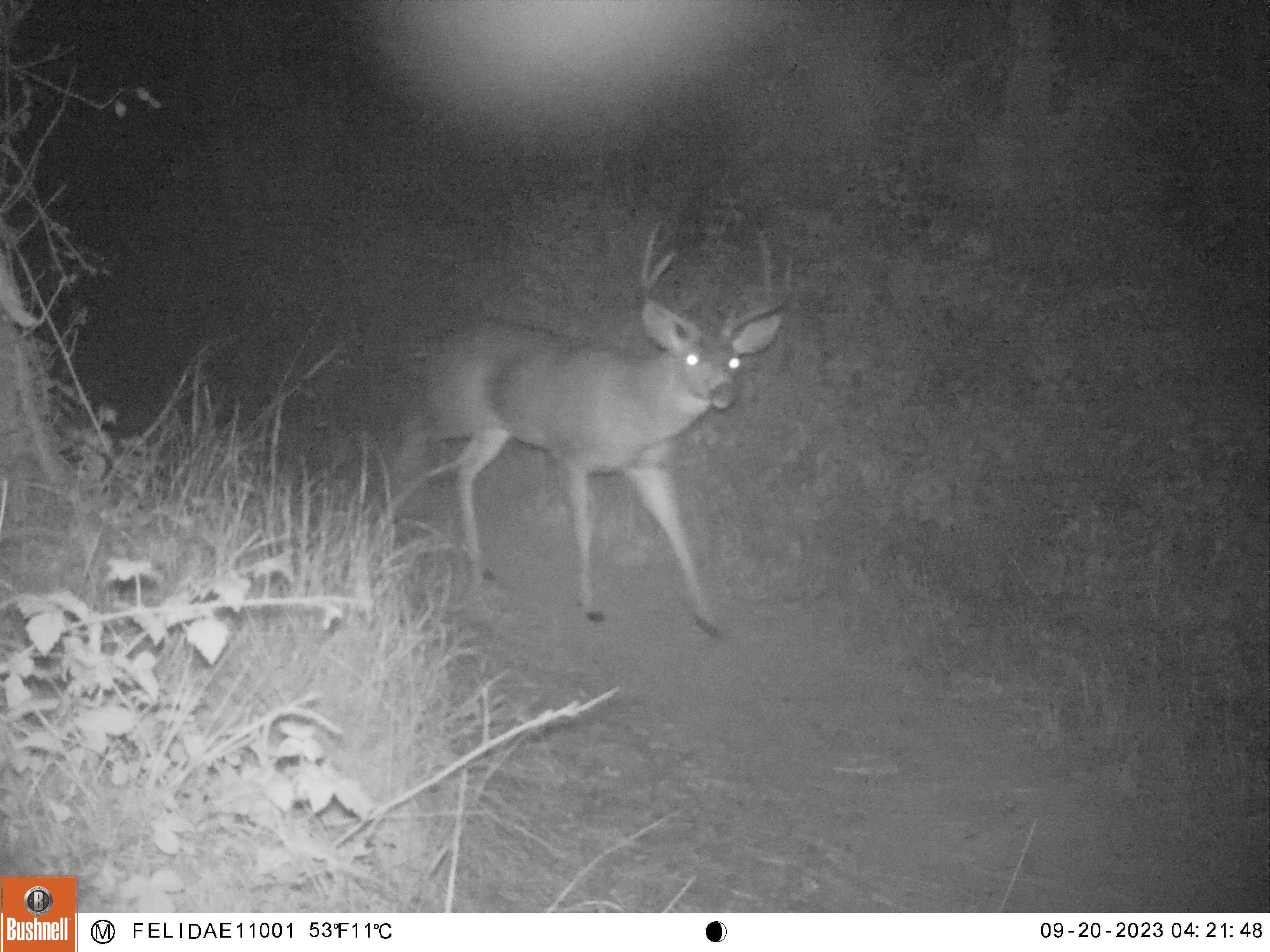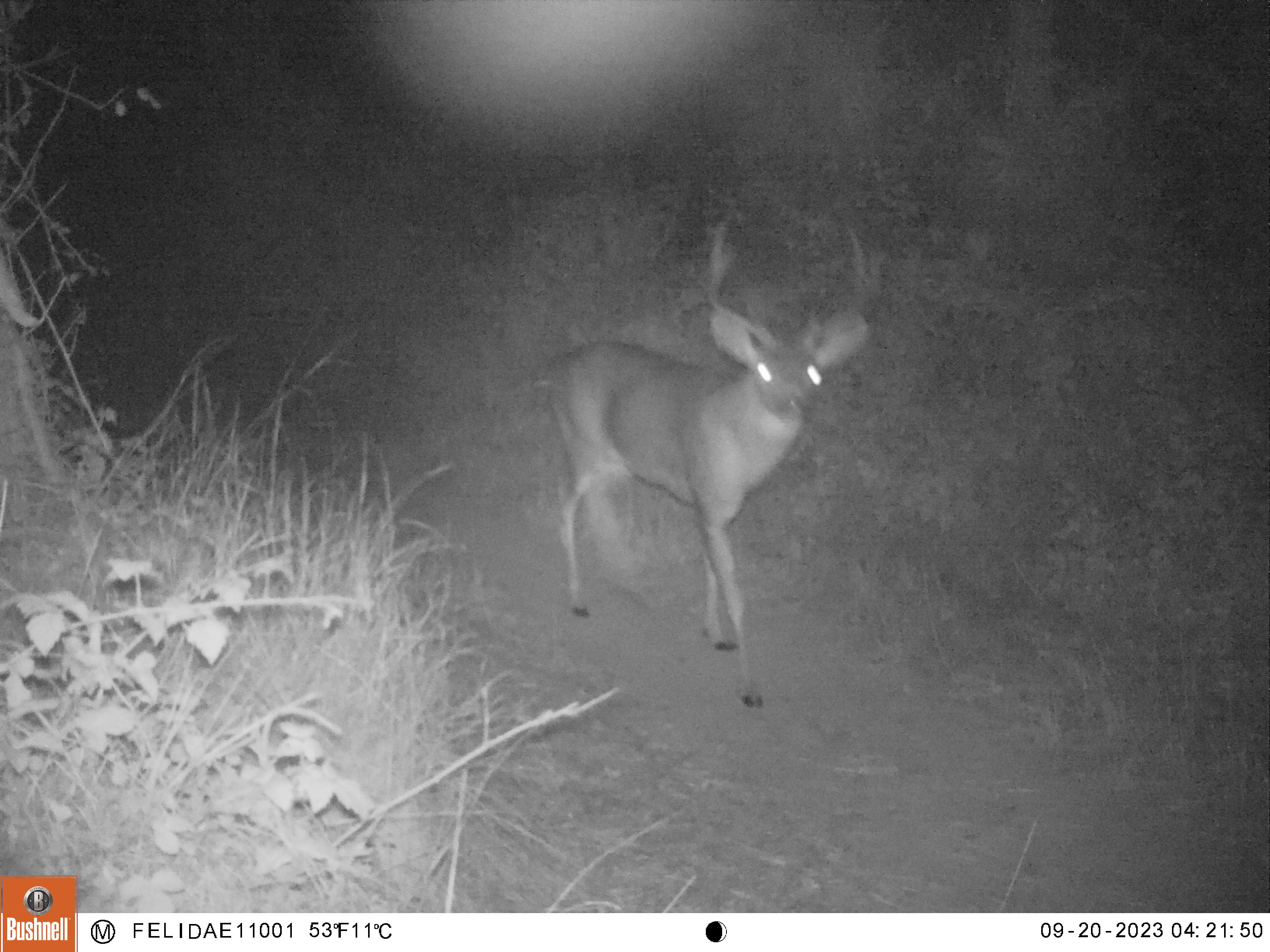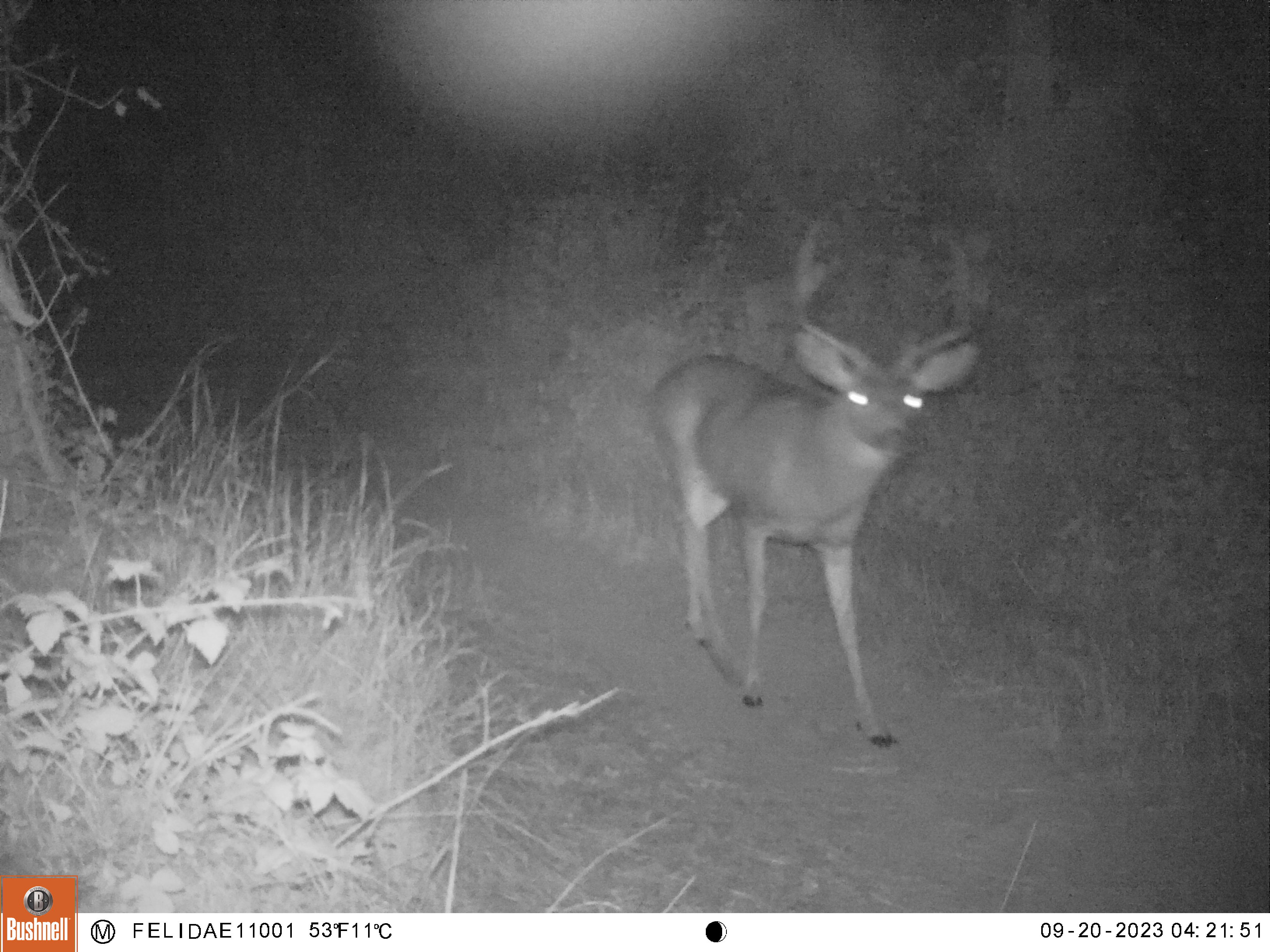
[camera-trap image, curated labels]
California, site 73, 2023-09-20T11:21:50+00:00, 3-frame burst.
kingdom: Animalia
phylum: Chordata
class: Mammalia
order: Artiodactyla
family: Cervidae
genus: Odocoileus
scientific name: Odocoileus hemionus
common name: mule deer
Mule deer (Odocoileus hemionus).